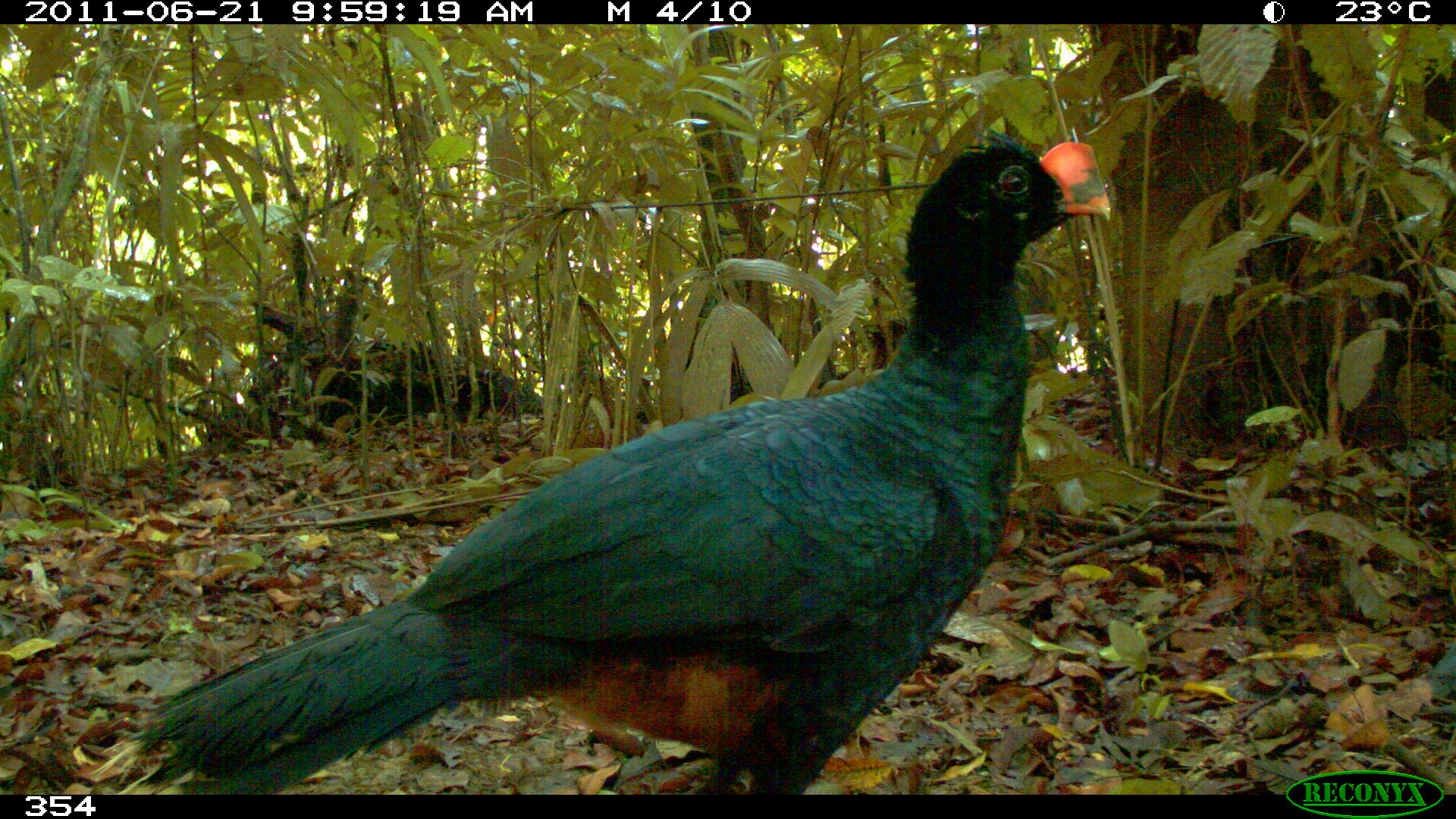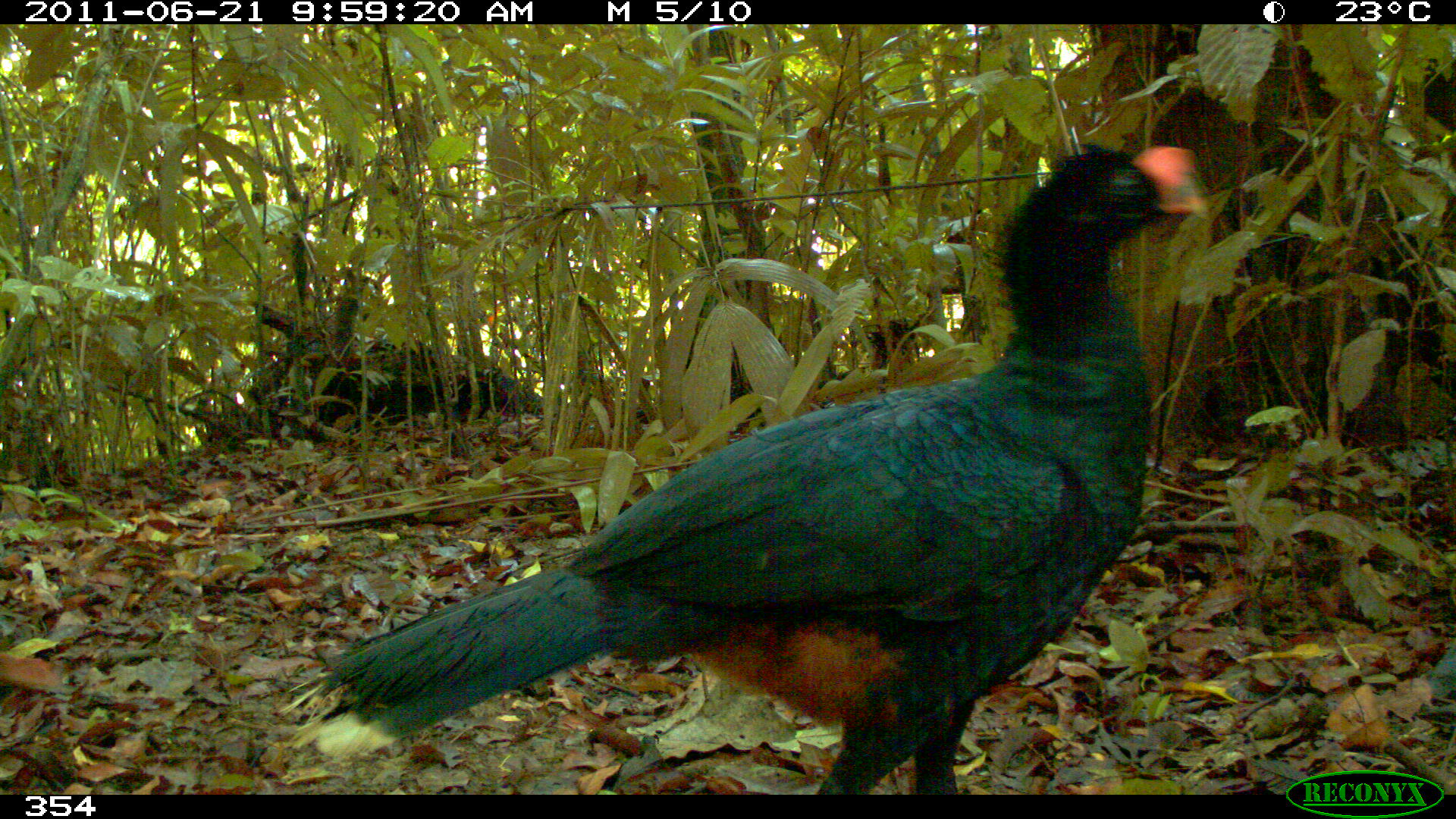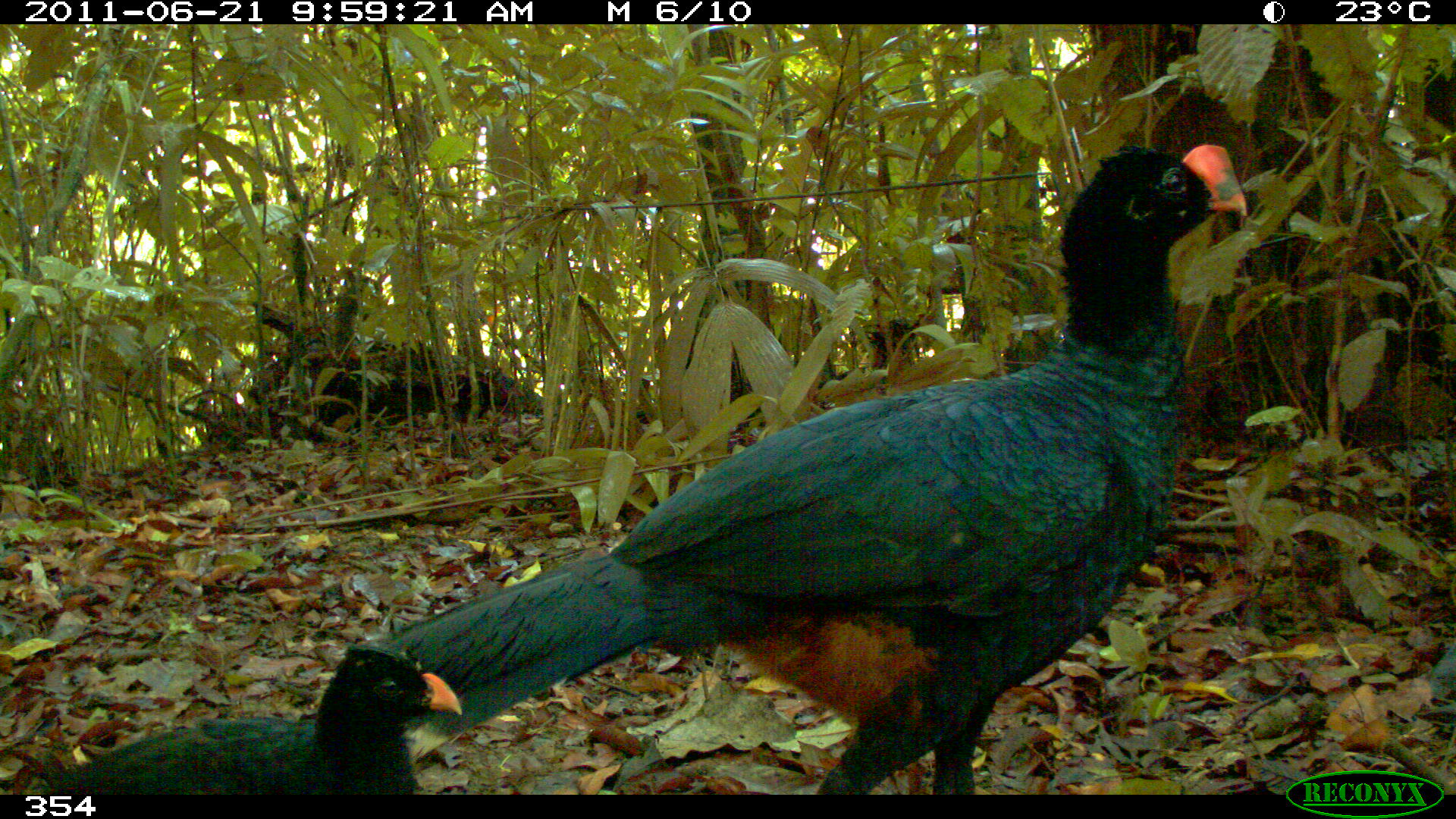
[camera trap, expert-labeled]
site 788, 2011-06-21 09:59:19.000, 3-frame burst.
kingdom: Animalia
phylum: Chordata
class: Aves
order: Galliformes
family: Cracidae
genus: Mitu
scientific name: Mitu tuberosum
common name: razor-billed curassow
Mitu tuberosum (razor-billed curassow).